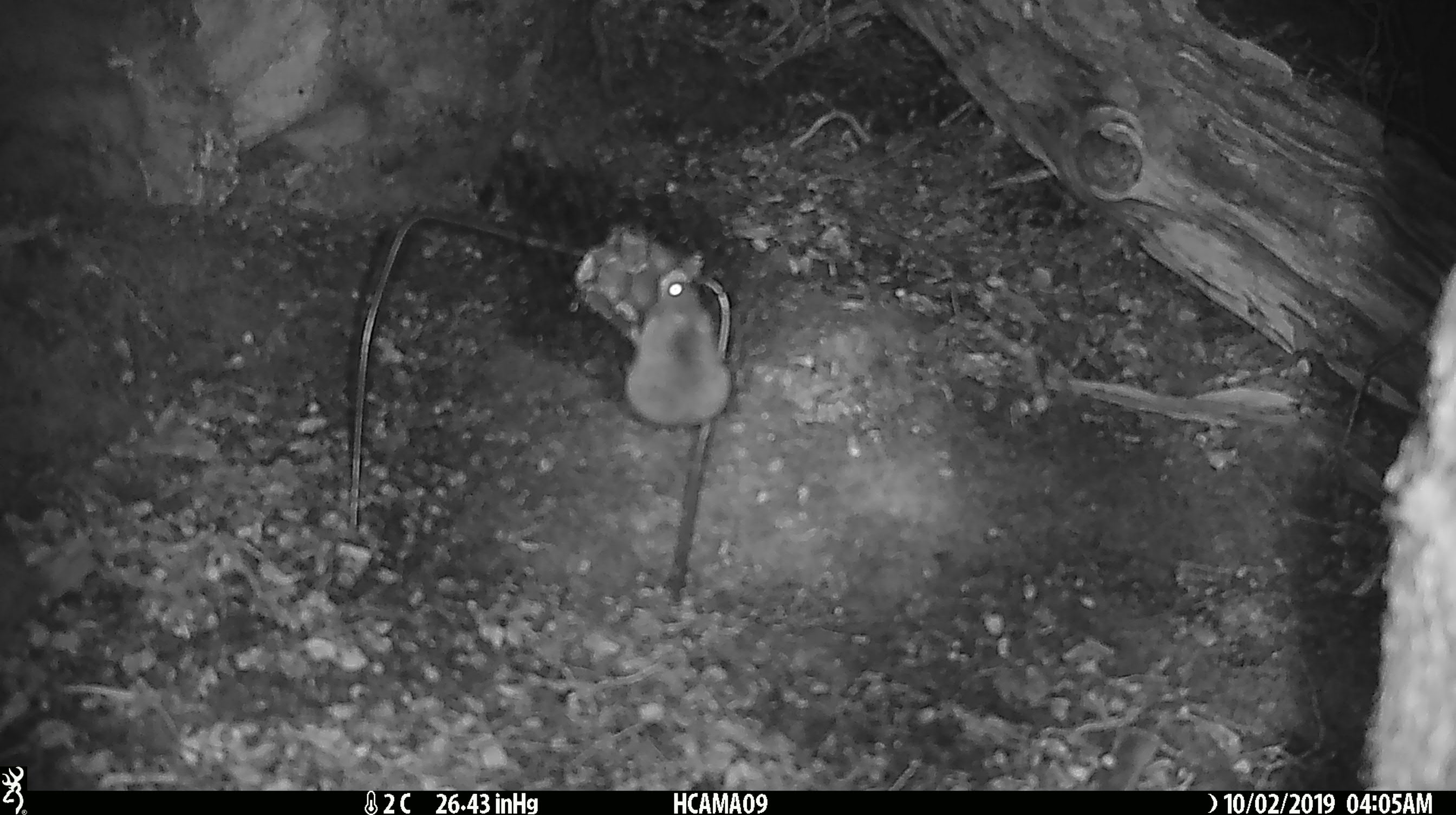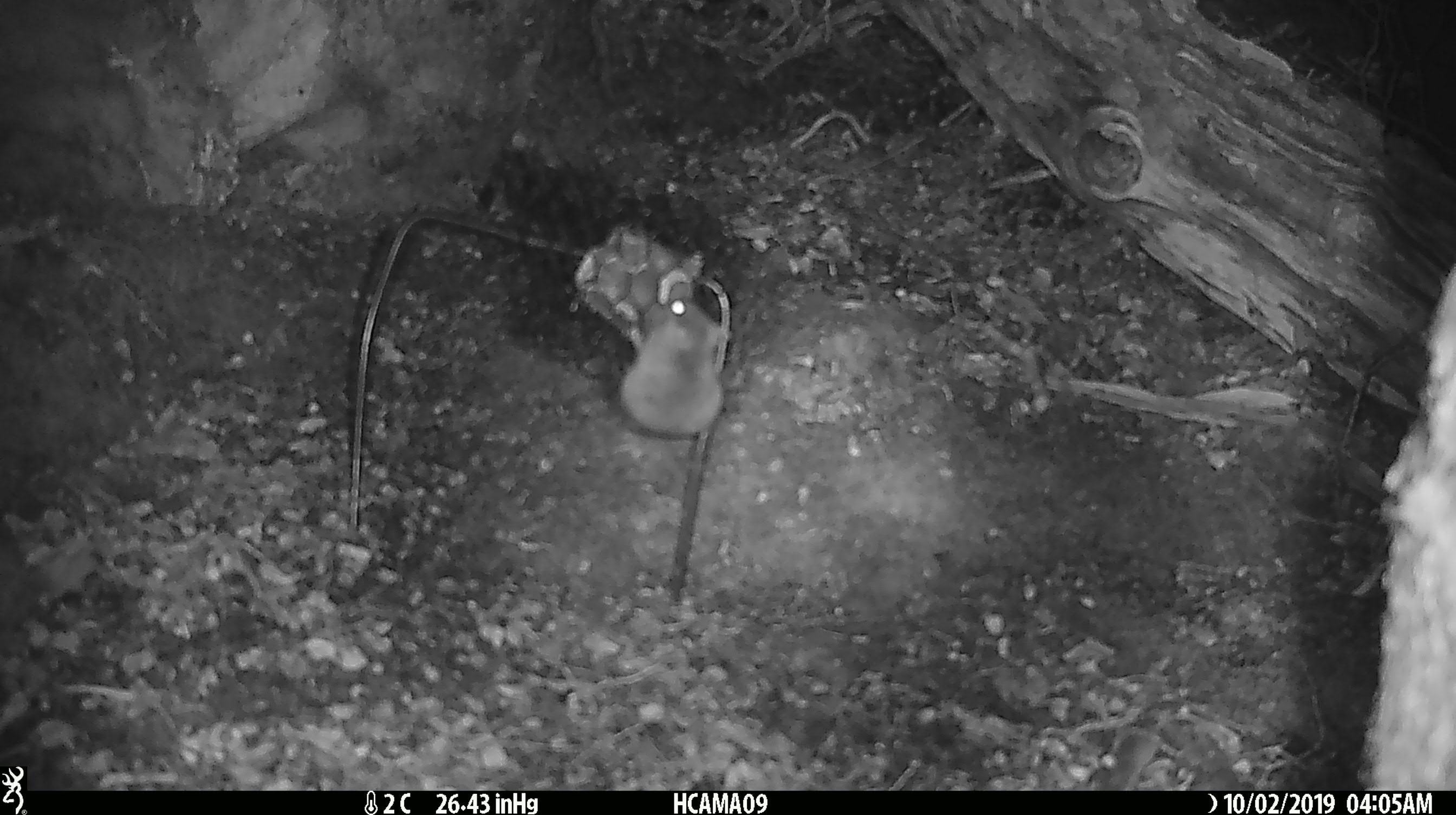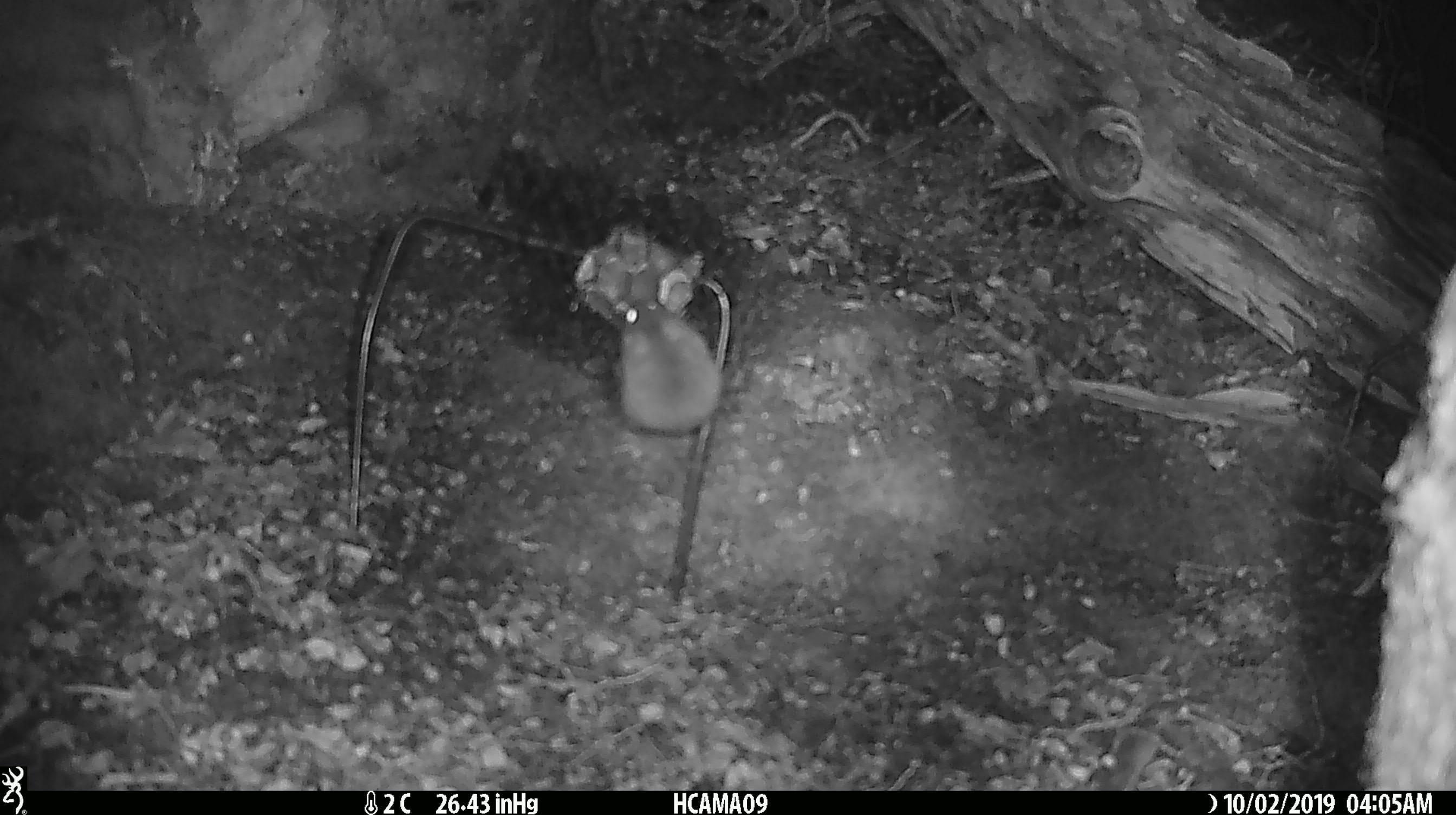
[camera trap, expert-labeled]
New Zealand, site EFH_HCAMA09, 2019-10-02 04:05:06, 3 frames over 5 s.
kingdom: Animalia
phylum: Chordata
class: Mammalia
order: Rodentia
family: Muridae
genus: Mus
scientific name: Mus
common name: mouse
Mouse (Mus).